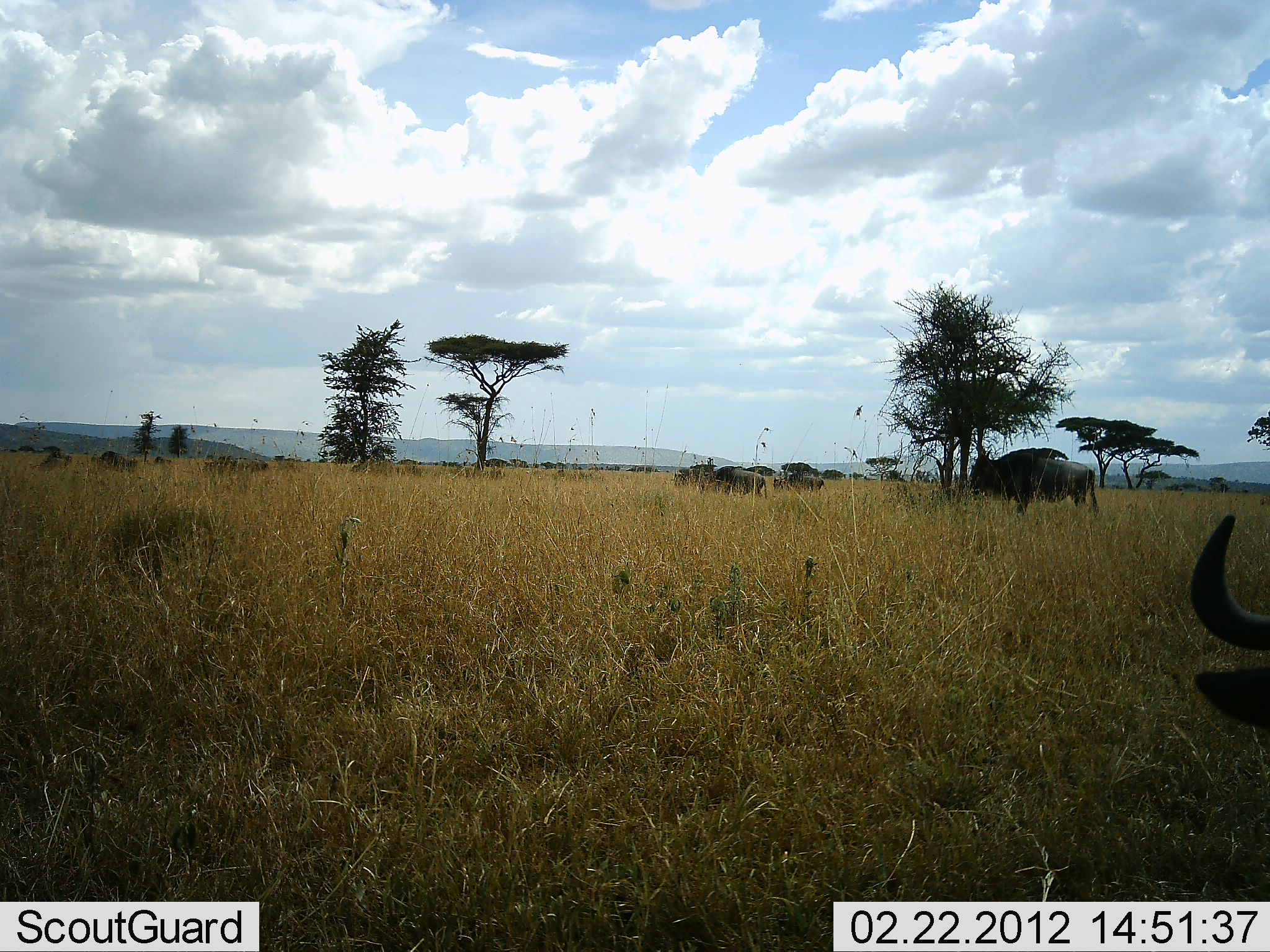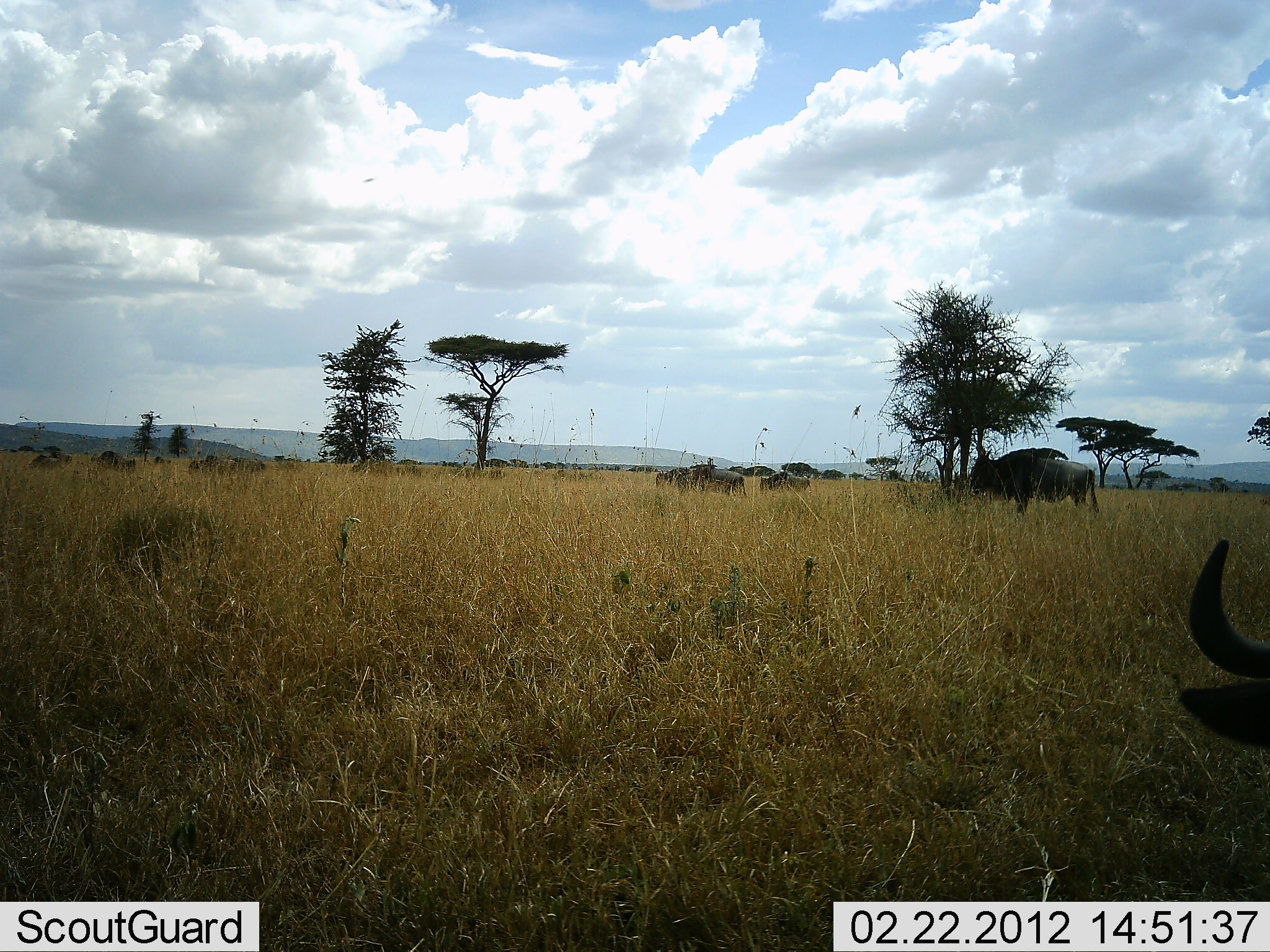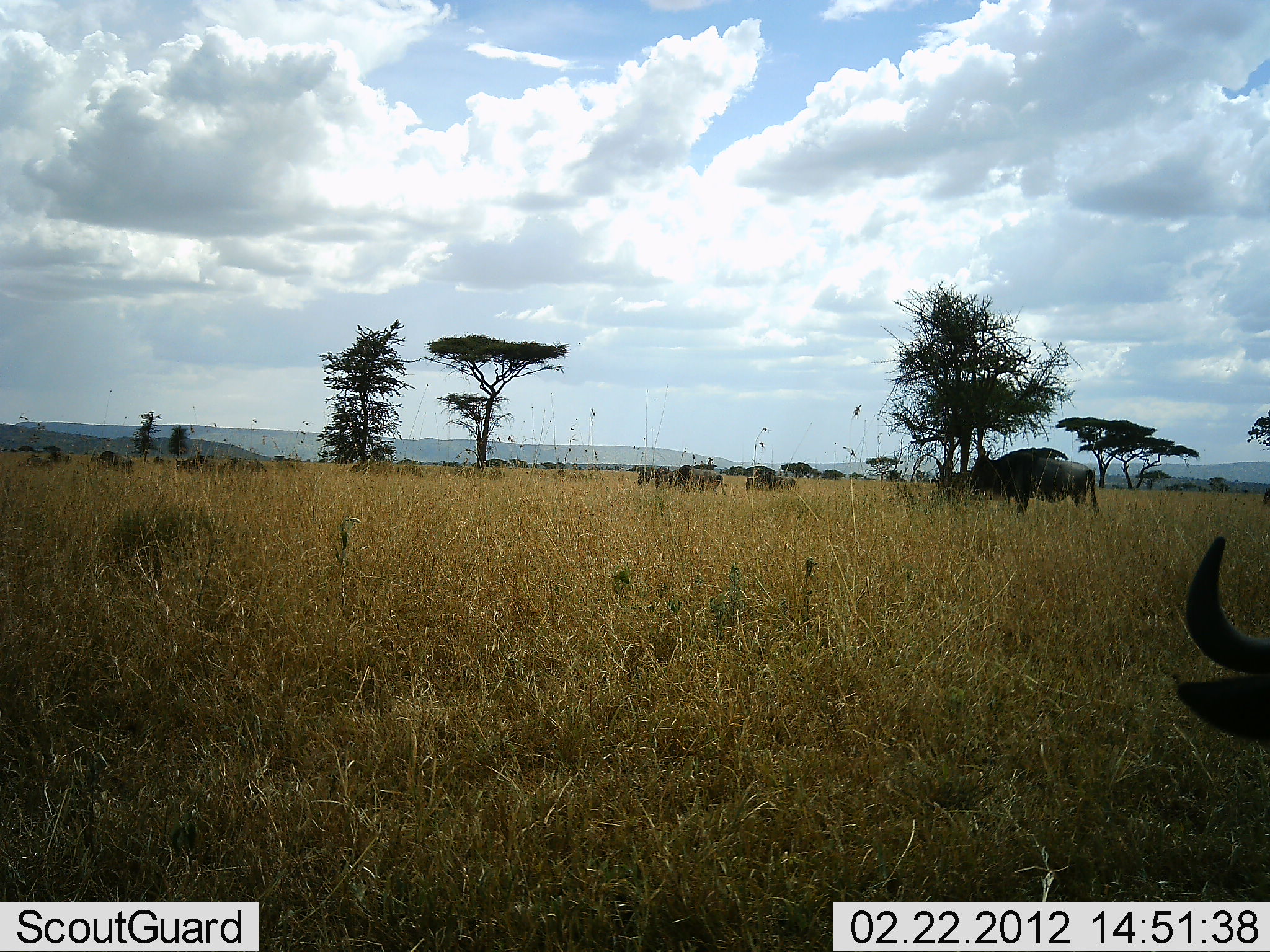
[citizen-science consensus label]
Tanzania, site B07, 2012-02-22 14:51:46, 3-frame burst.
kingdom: Animalia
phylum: Chordata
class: Mammalia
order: Artiodactyla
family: Bovidae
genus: Connochaetes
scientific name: Connochaetes taurinus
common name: blue wildebeest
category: wildebeest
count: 11-50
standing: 77%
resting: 15%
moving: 77%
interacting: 0%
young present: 0%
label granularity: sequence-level